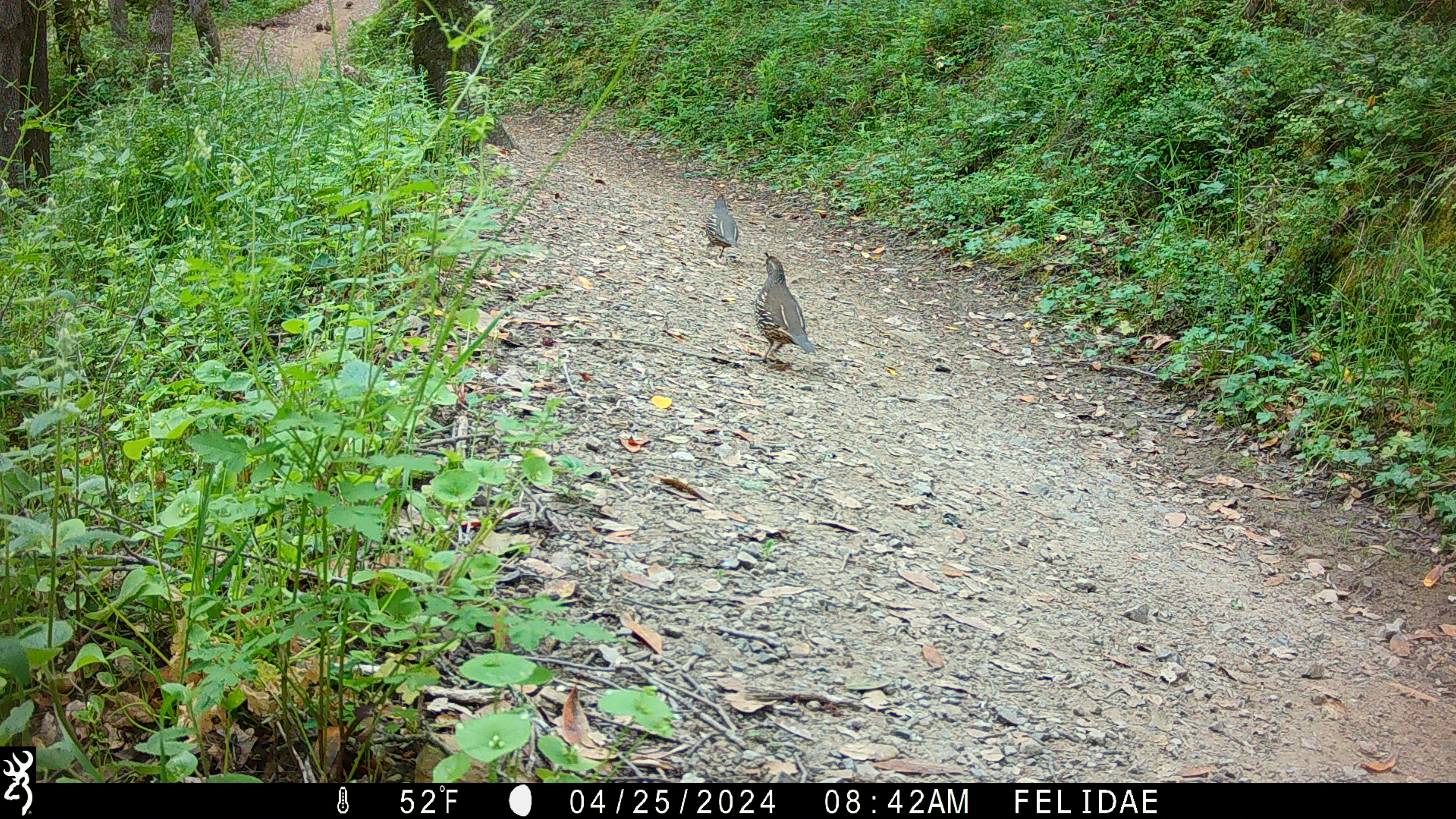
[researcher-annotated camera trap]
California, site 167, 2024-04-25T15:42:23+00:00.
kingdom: Animalia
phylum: Chordata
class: Aves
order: Galliformes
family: Odontophoridae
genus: Callipepla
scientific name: Callipepla californica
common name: california quail